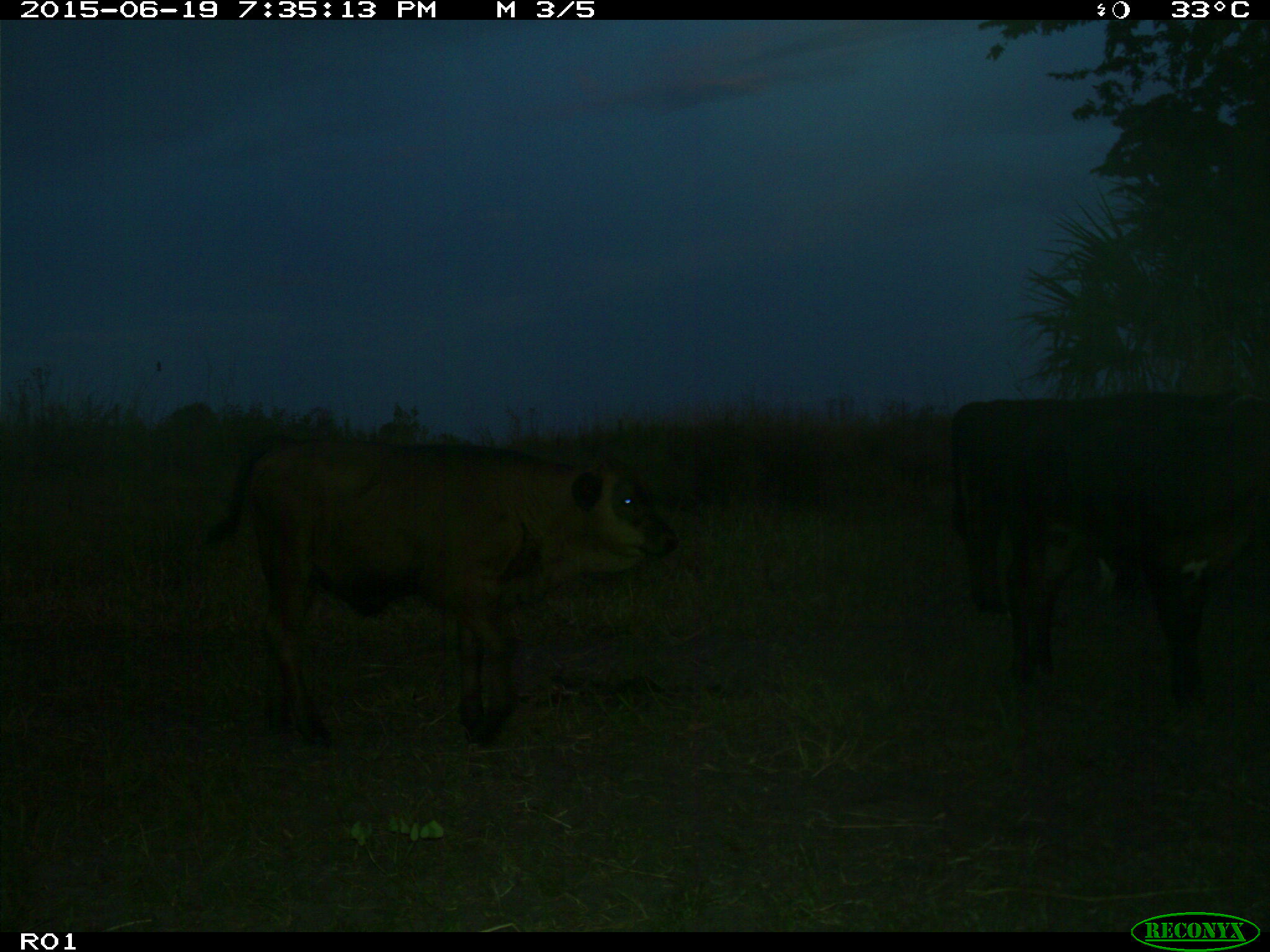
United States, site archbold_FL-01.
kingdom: Animalia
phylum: Chordata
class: Mammalia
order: Artiodactyla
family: Bovidae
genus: Bos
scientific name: Bos taurus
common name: domestic cow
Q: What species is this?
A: Bos taurus (domestic cow).